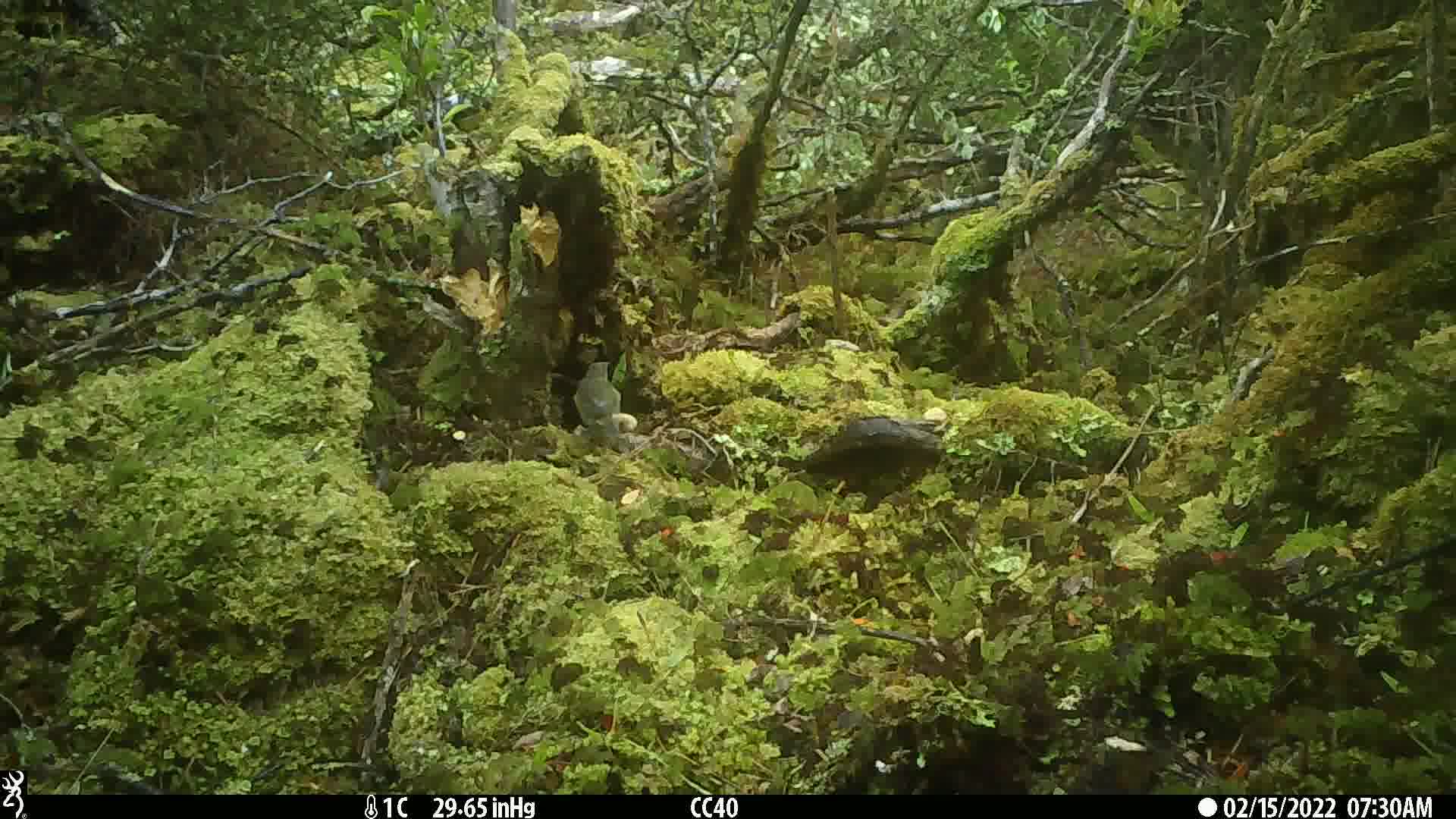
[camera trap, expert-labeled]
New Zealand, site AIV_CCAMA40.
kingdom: Animalia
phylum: Chordata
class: Aves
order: Passeriformes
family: Meliphagidae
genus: Anthornis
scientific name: Anthornis melanura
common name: new zealand bellbird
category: bellbird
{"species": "bellbird (new zealand bellbird) (Anthornis melanura)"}